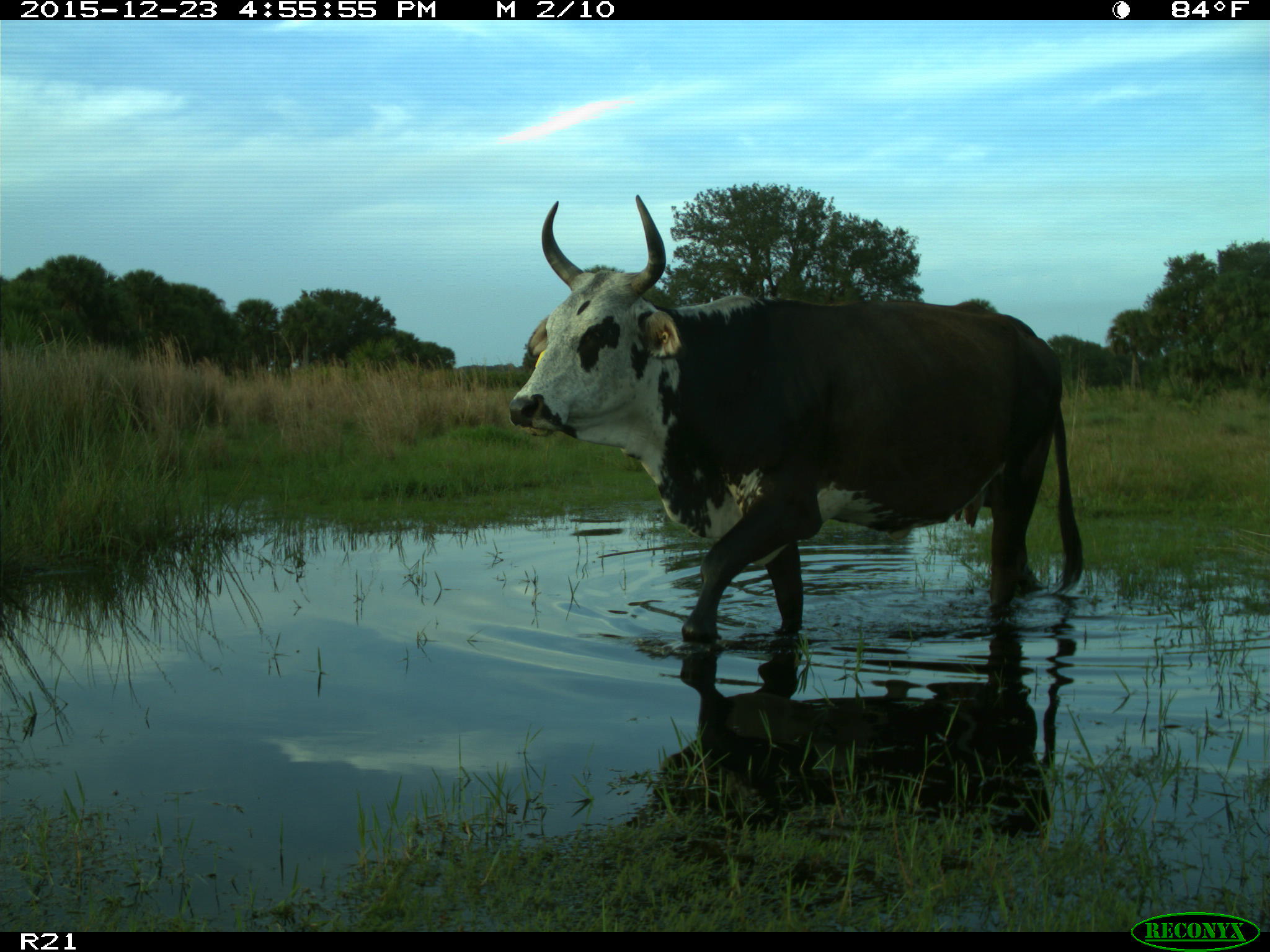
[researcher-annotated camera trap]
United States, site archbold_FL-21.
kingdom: Animalia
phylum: Chordata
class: Mammalia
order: Artiodactyla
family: Bovidae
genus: Bos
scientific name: Bos taurus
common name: domestic cow